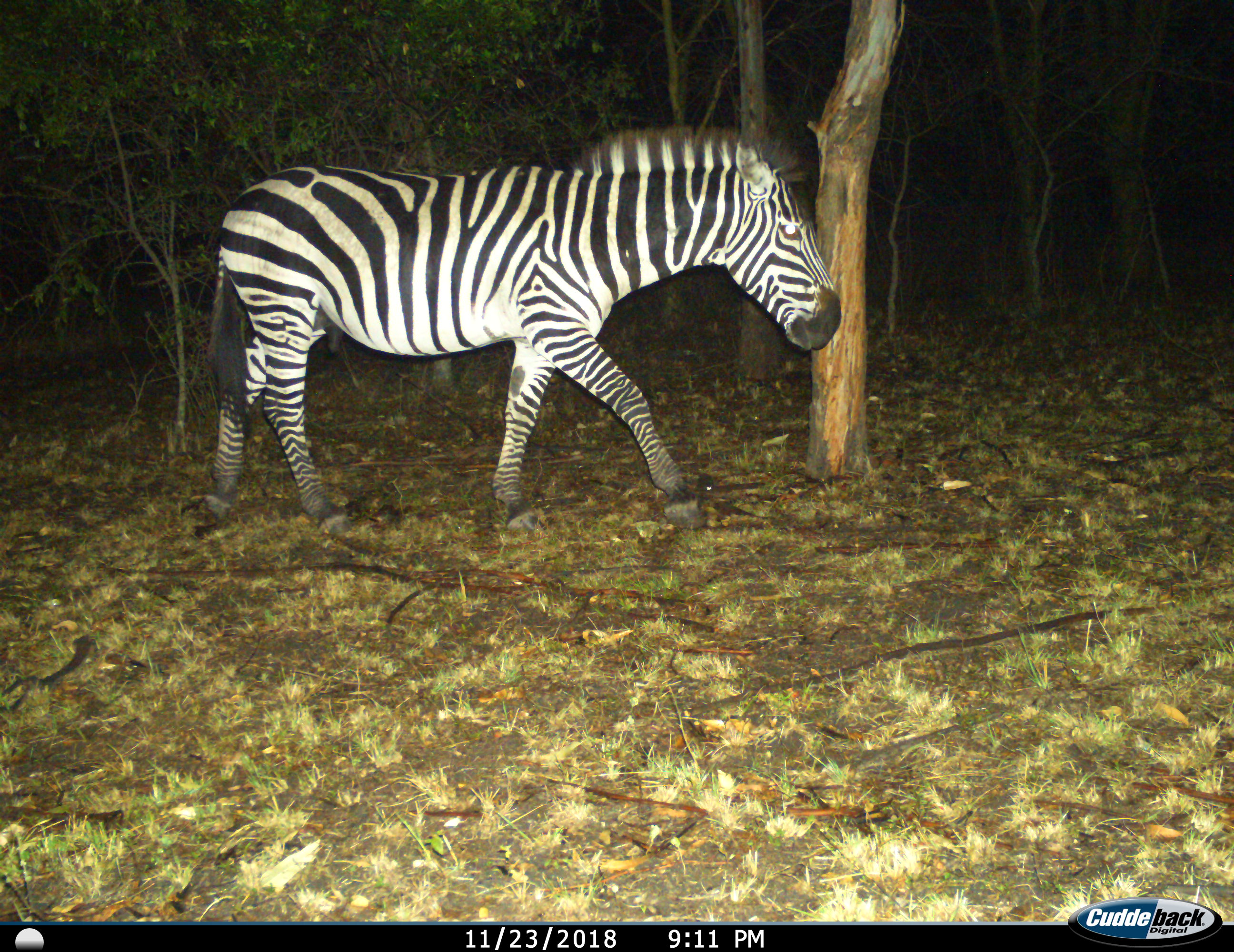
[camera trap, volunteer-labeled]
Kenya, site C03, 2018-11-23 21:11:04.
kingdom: Animalia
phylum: Chordata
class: Mammalia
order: Perissodactyla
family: Equidae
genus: Equus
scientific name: Equus quagga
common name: plains zebra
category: zebra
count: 1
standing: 0%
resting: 0%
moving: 100%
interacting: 0%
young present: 0%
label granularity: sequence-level